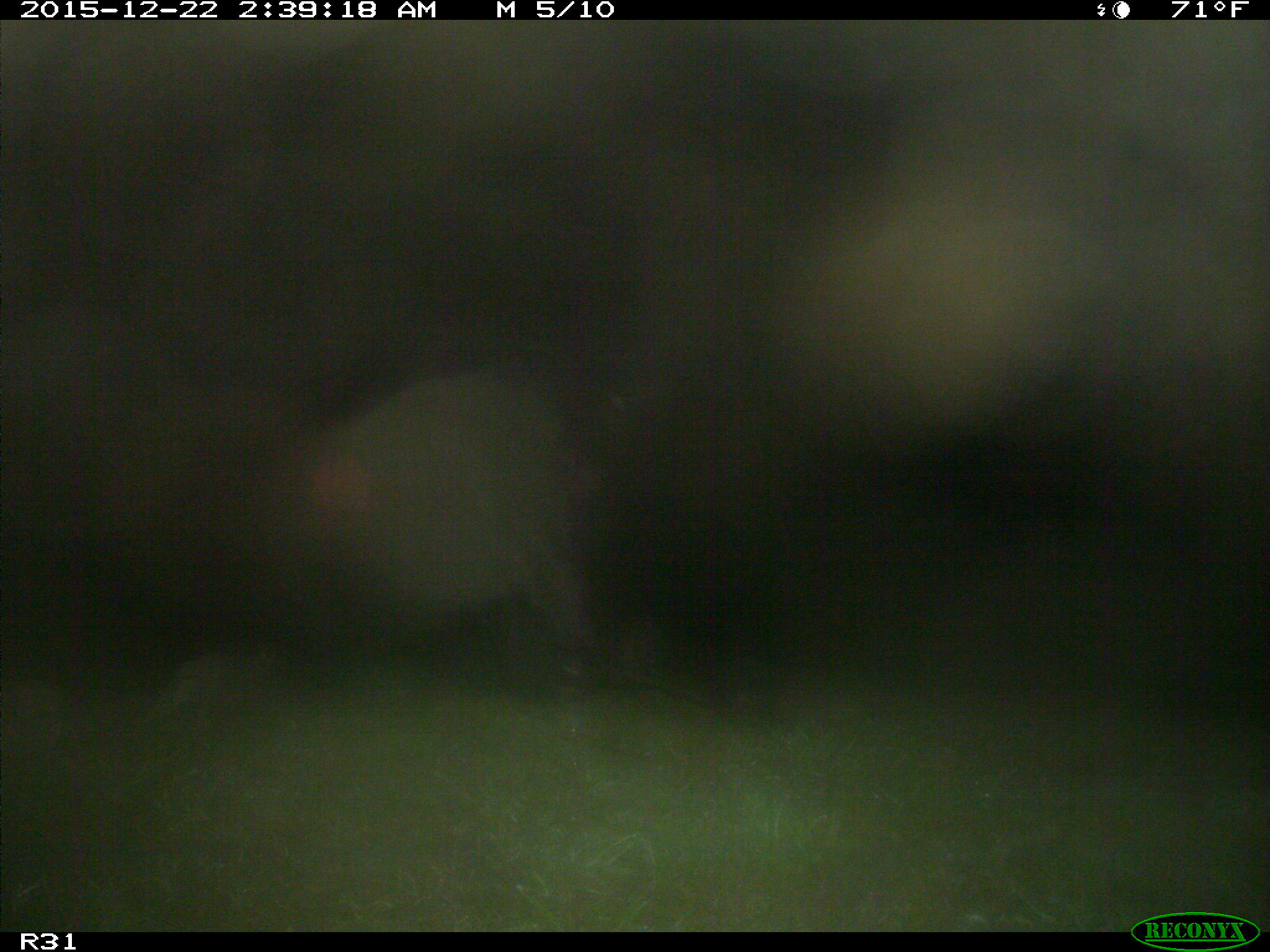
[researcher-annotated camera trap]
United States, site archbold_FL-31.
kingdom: Animalia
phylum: Chordata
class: Mammalia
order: Artiodactyla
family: Bovidae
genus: Bos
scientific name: Bos taurus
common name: domestic cow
Bos taurus (domestic cow).